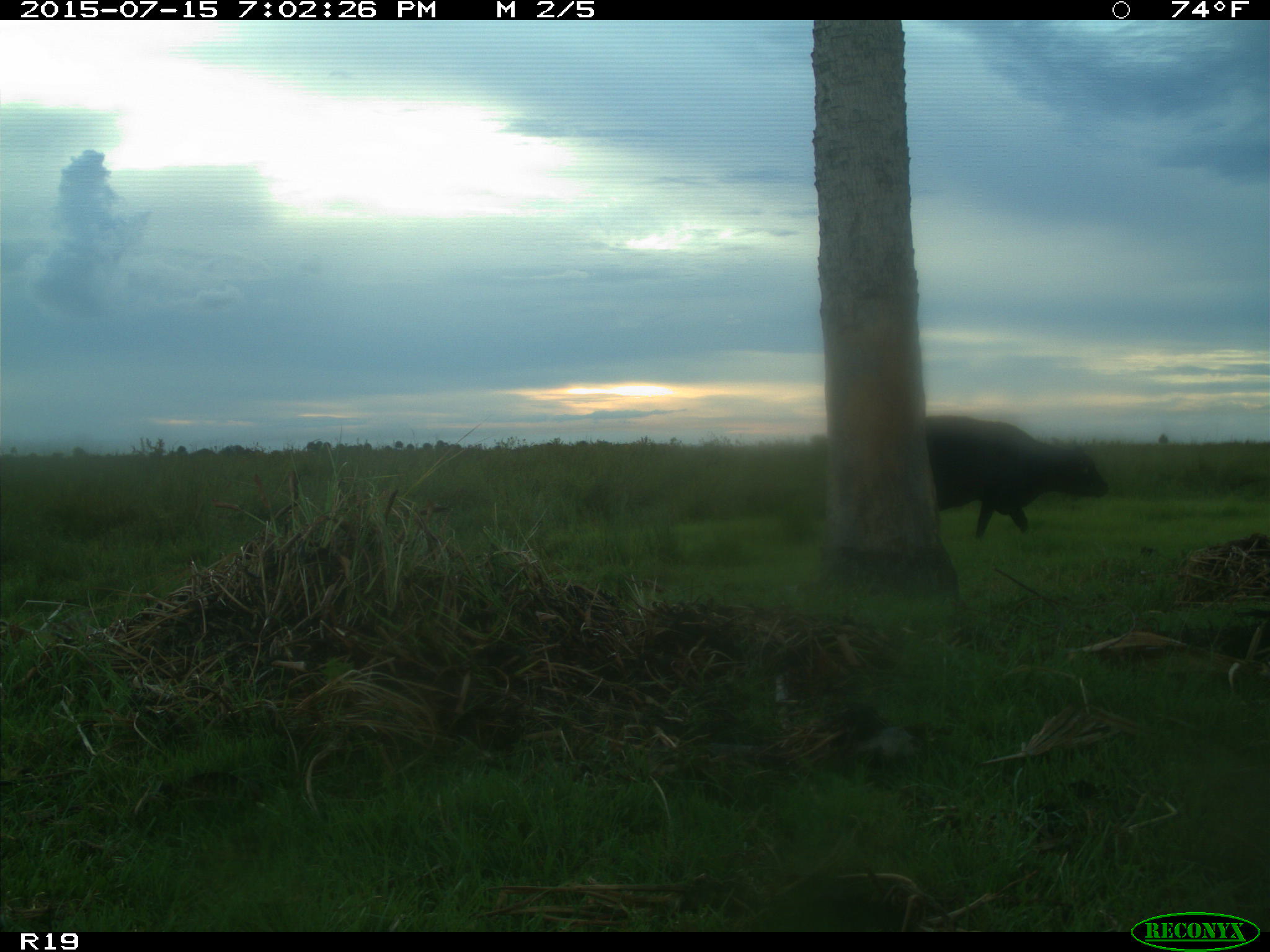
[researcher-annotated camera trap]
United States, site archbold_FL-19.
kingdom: Animalia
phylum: Chordata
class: Mammalia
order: Artiodactyla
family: Bovidae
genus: Bos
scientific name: Bos taurus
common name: domestic cow